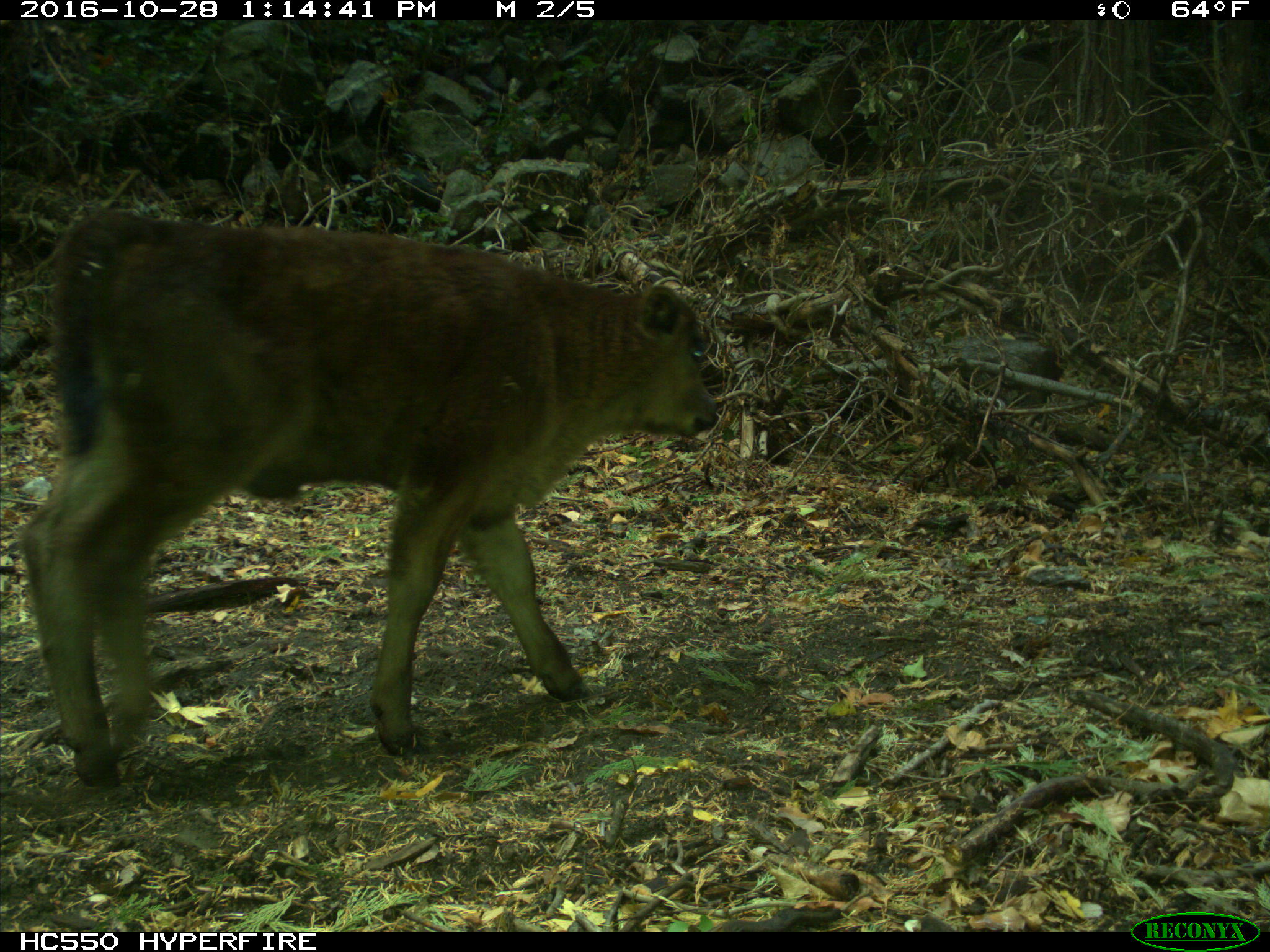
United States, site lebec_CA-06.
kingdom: Animalia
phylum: Chordata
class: Mammalia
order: Artiodactyla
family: Bovidae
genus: Bos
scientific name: Bos taurus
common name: domestic cow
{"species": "Bos taurus (domestic cow)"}